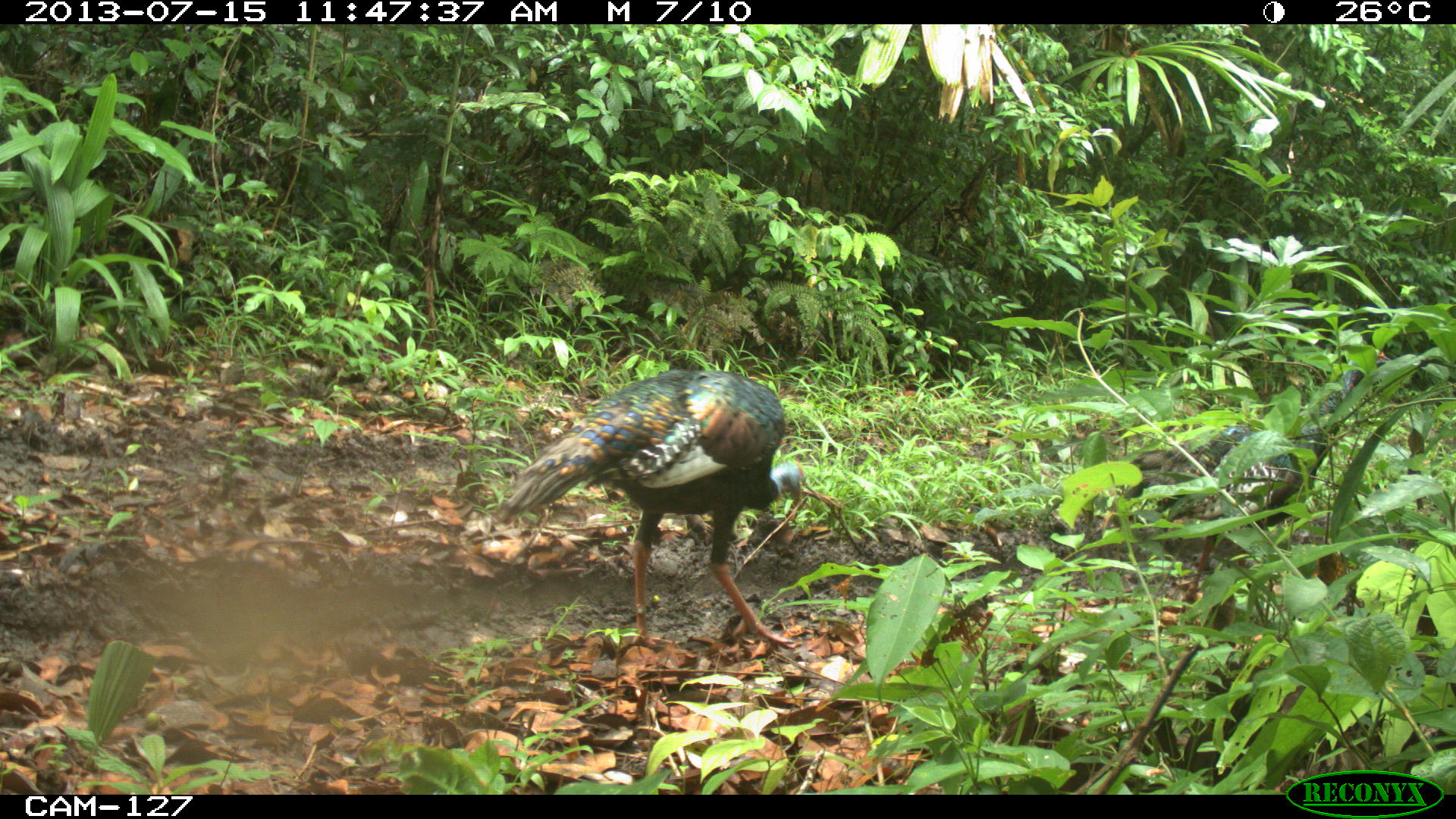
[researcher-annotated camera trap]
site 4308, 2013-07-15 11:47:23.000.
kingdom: Animalia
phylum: Chordata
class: Aves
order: Galliformes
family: Phasianidae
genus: Meleagris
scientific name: Meleagris ocellata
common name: ocellated turkey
Meleagris ocellata (ocellated turkey), count 2.